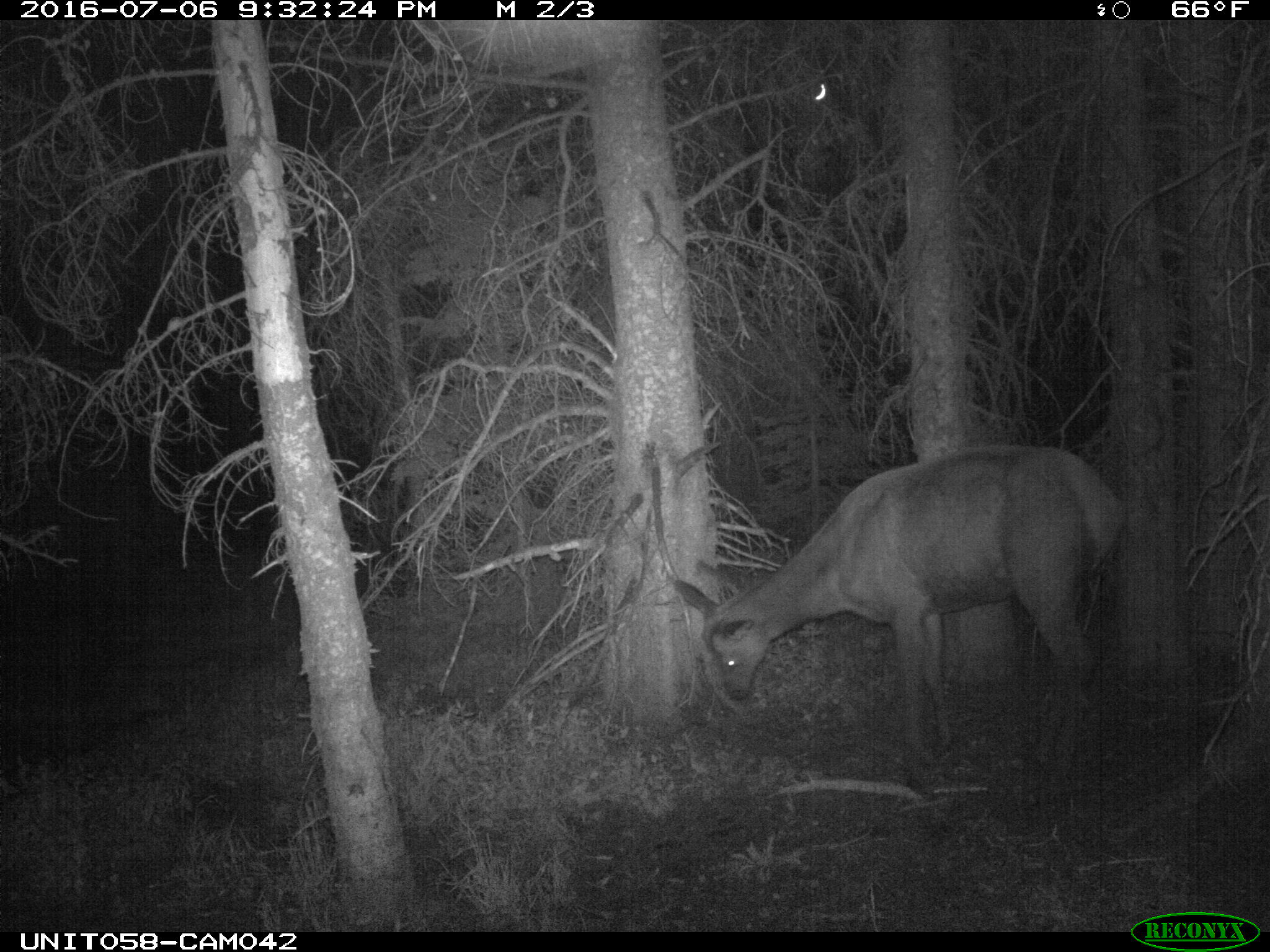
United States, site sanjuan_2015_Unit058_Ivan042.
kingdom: Animalia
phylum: Chordata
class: Mammalia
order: Artiodactyla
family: Cervidae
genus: Cervus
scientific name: Cervus elaphus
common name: red deer